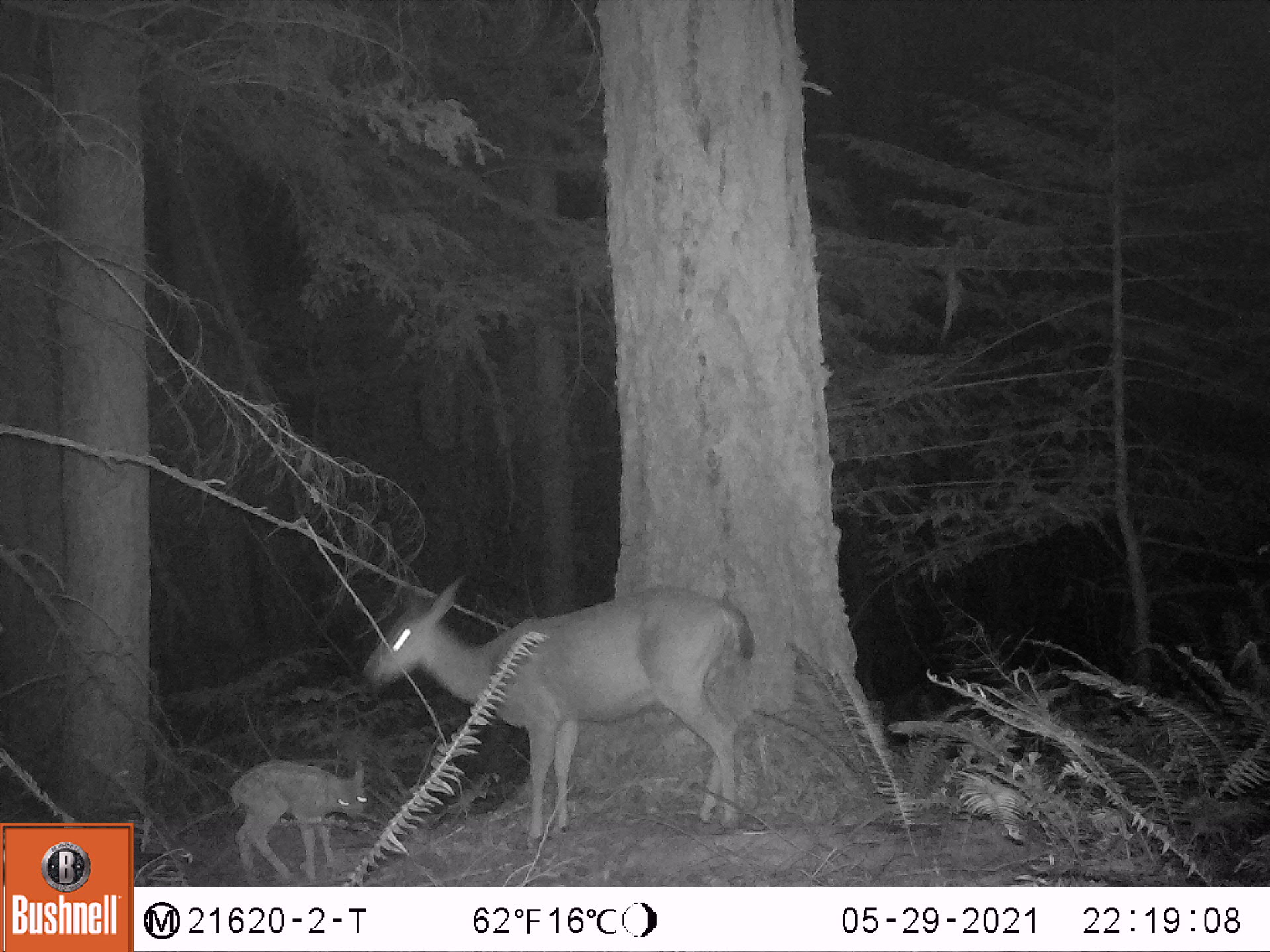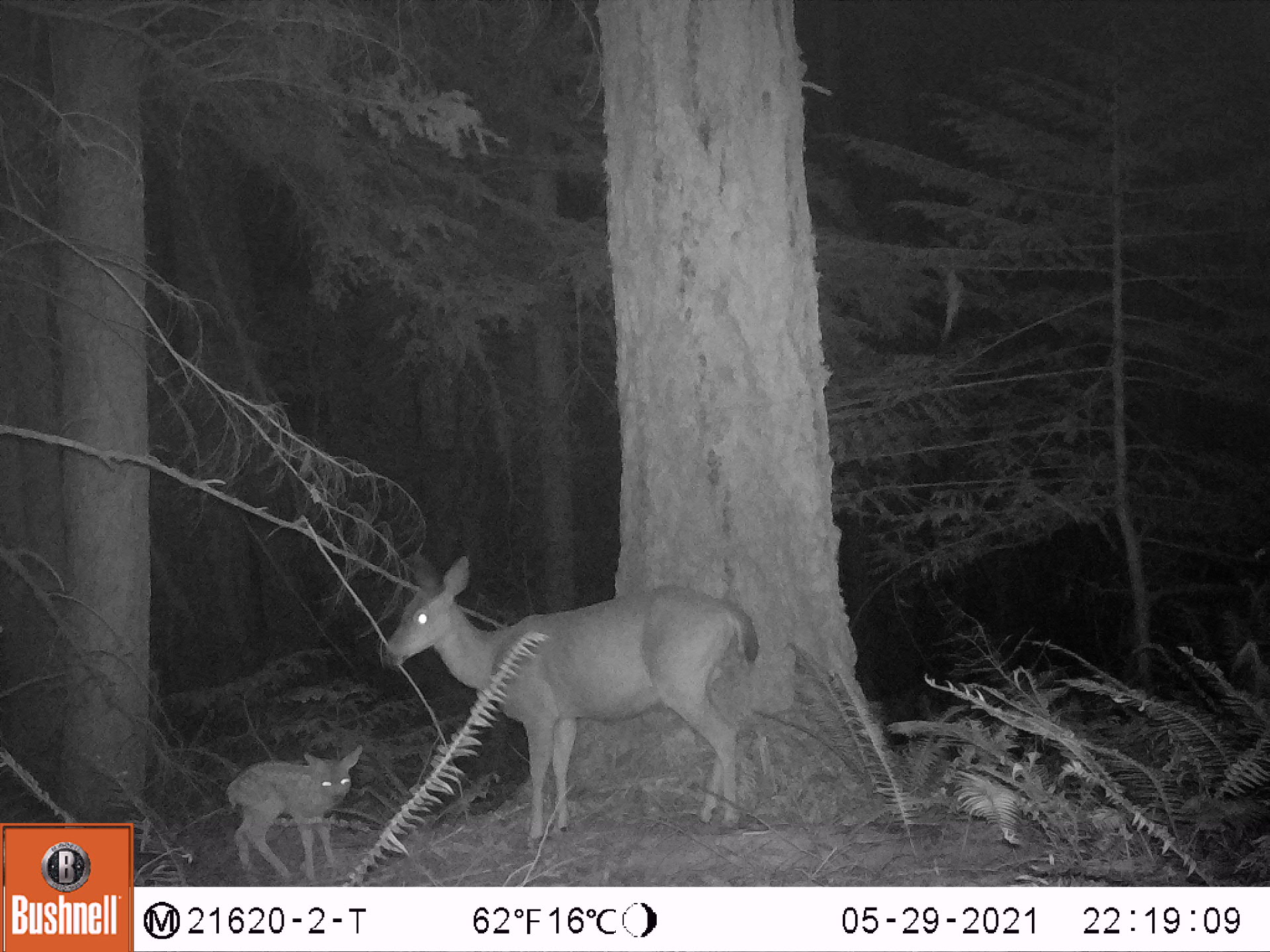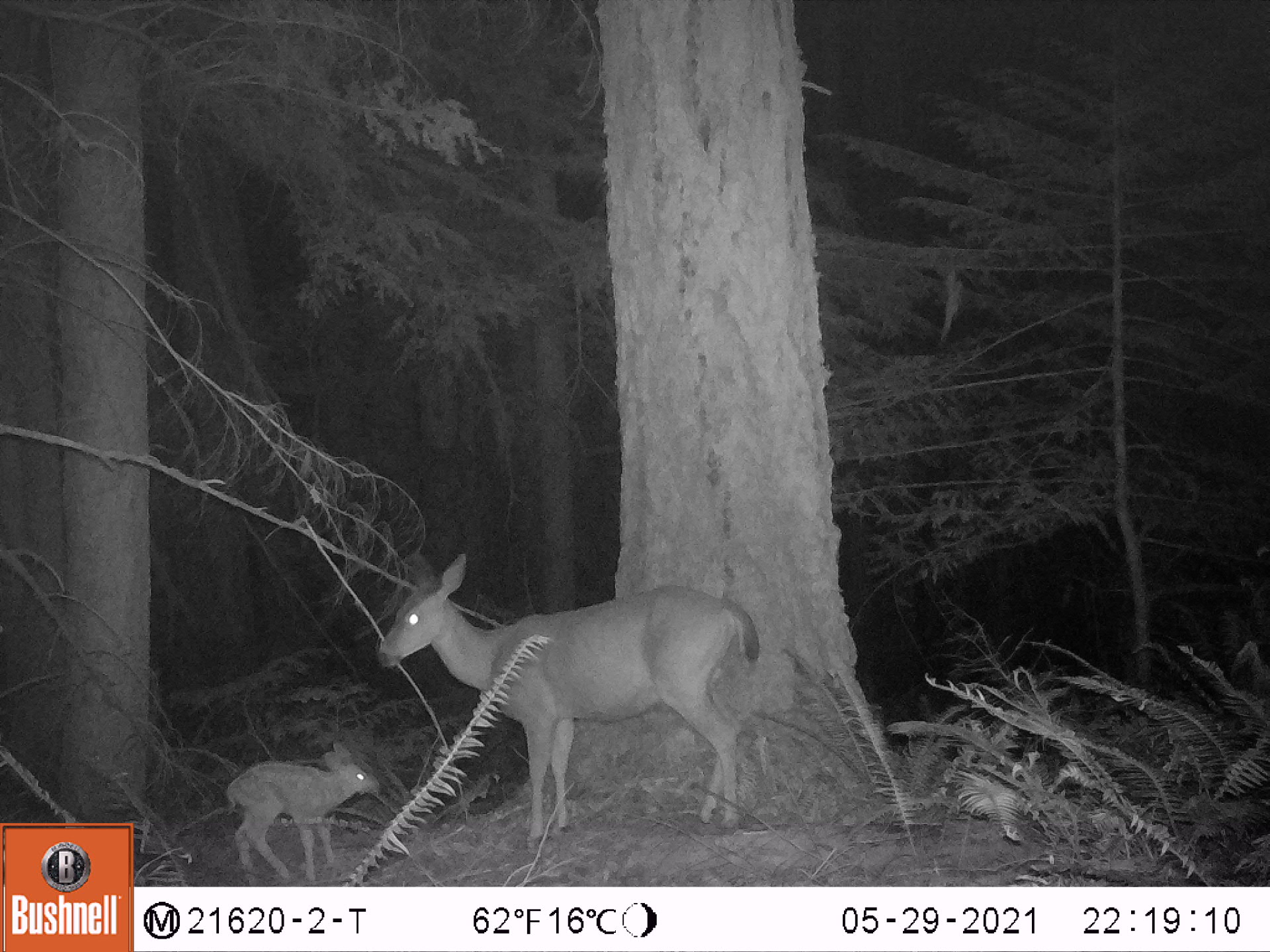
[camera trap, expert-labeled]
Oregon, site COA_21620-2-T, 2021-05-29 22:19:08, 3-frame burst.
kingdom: Animalia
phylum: Chordata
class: Mammalia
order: Artiodactyla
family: Cervidae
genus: Odocoileus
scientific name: Odocoileus hemionus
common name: black-tailed deer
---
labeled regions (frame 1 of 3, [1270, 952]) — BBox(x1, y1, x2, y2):
black-tailed deer: BBox(361, 548, 768, 864); BBox(225, 741, 377, 883)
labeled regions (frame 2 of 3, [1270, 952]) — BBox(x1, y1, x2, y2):
black-tailed deer: BBox(377, 523, 763, 857); BBox(216, 733, 381, 883)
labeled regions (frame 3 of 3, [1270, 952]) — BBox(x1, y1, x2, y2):
black-tailed deer: BBox(368, 544, 768, 856); BBox(216, 731, 383, 883)